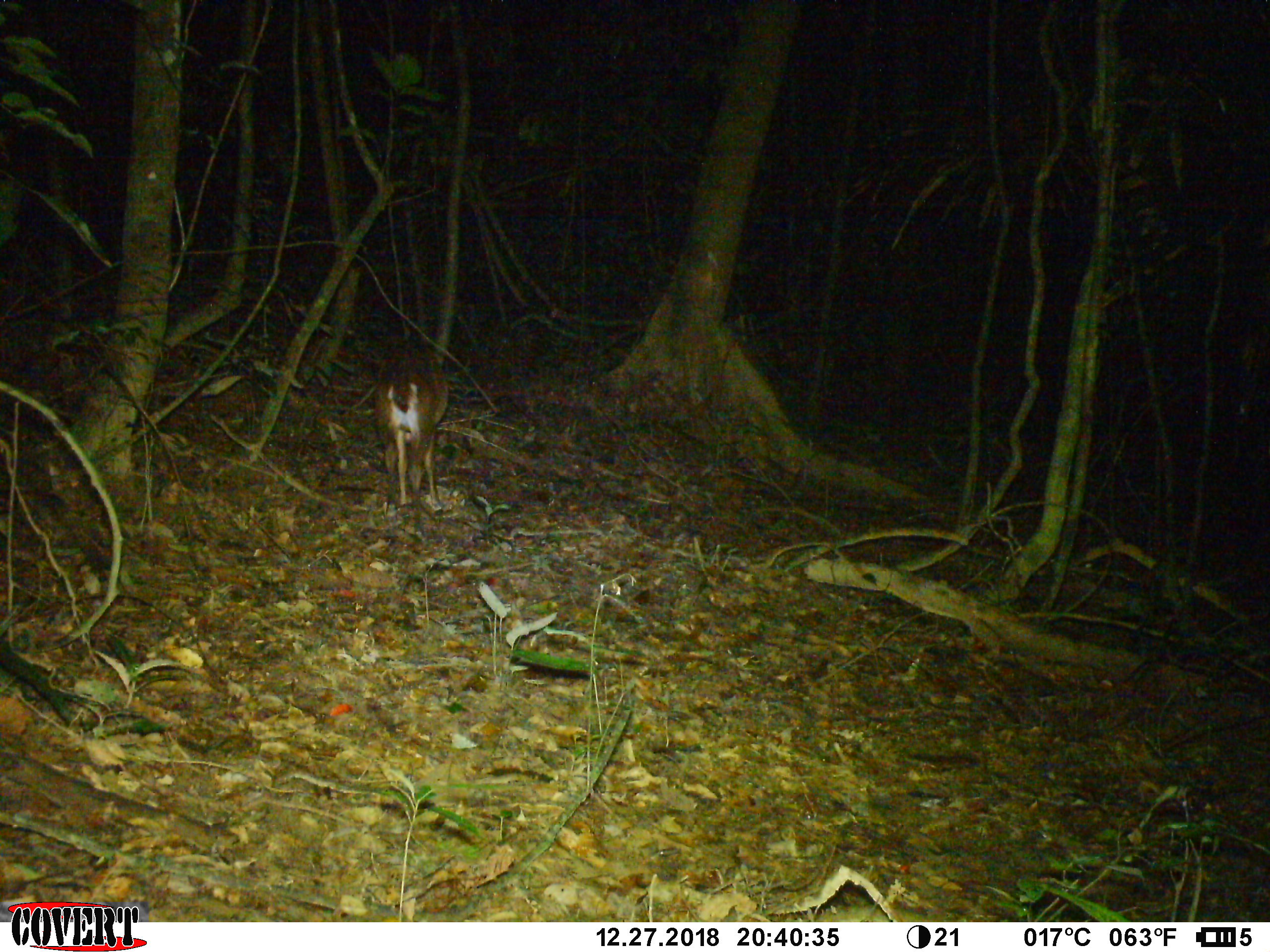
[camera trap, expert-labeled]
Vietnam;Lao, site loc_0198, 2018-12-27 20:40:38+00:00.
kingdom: Animalia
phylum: Chordata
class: Mammalia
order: Artiodactyla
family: Cervidae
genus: Muntiacus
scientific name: Muntiacus vuquangensis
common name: large-antlered muntjac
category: large antlered muntjac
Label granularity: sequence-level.